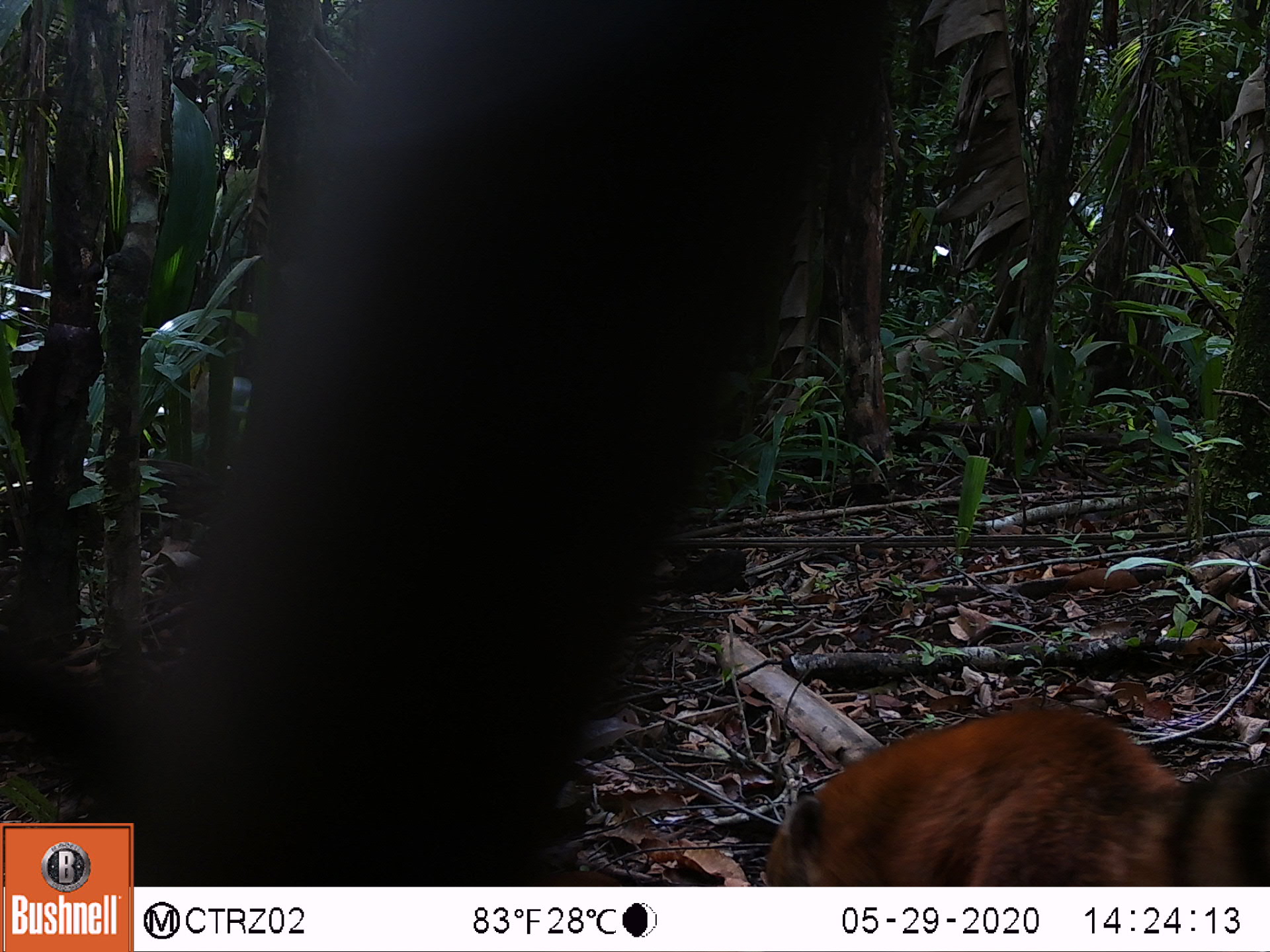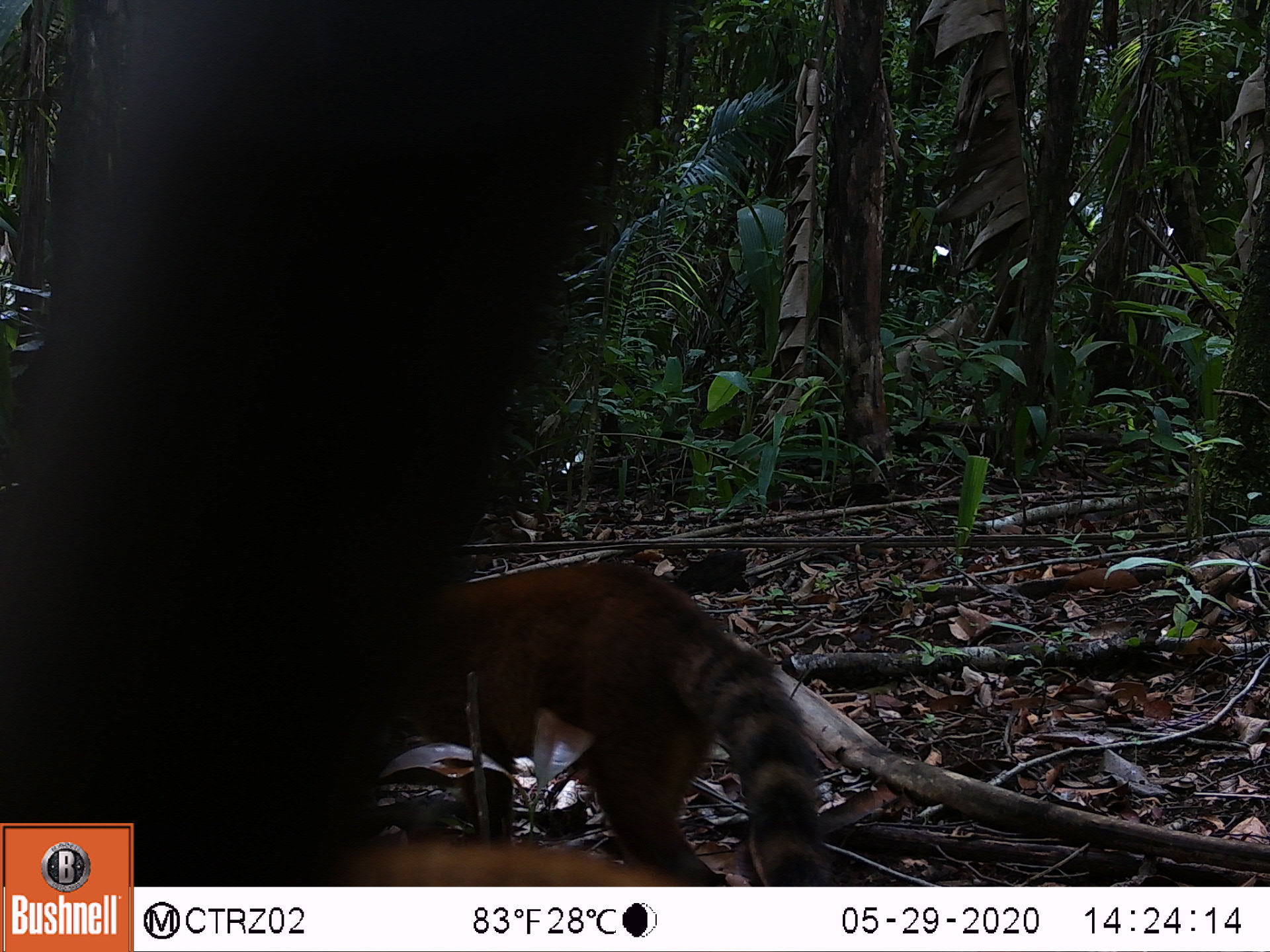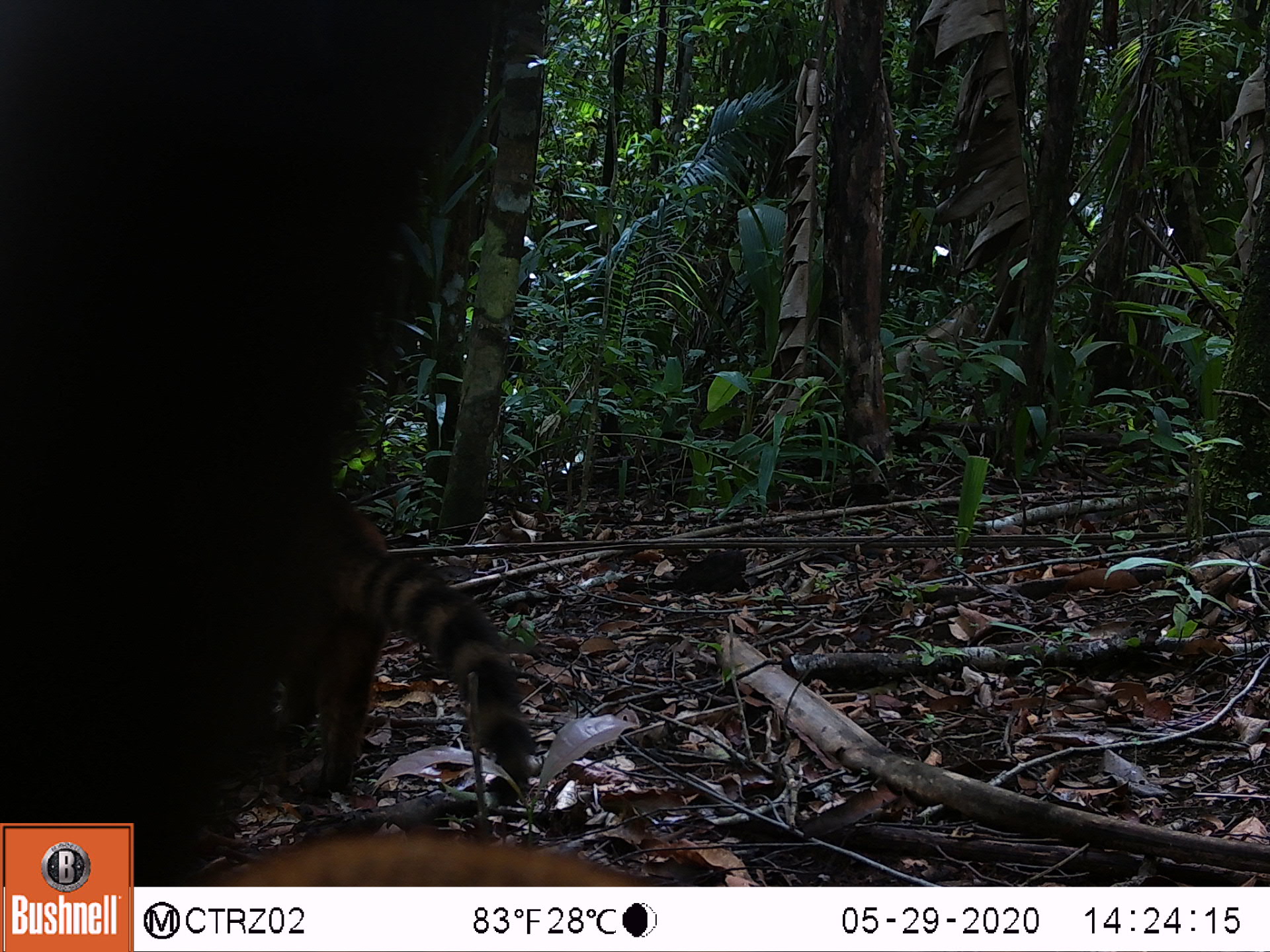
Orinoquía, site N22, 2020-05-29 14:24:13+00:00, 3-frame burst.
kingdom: Animalia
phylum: Chordata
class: Mammalia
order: Carnivora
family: Procyonidae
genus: Nasua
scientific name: Nasua nasua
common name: south american coati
South american coati (Nasua nasua).